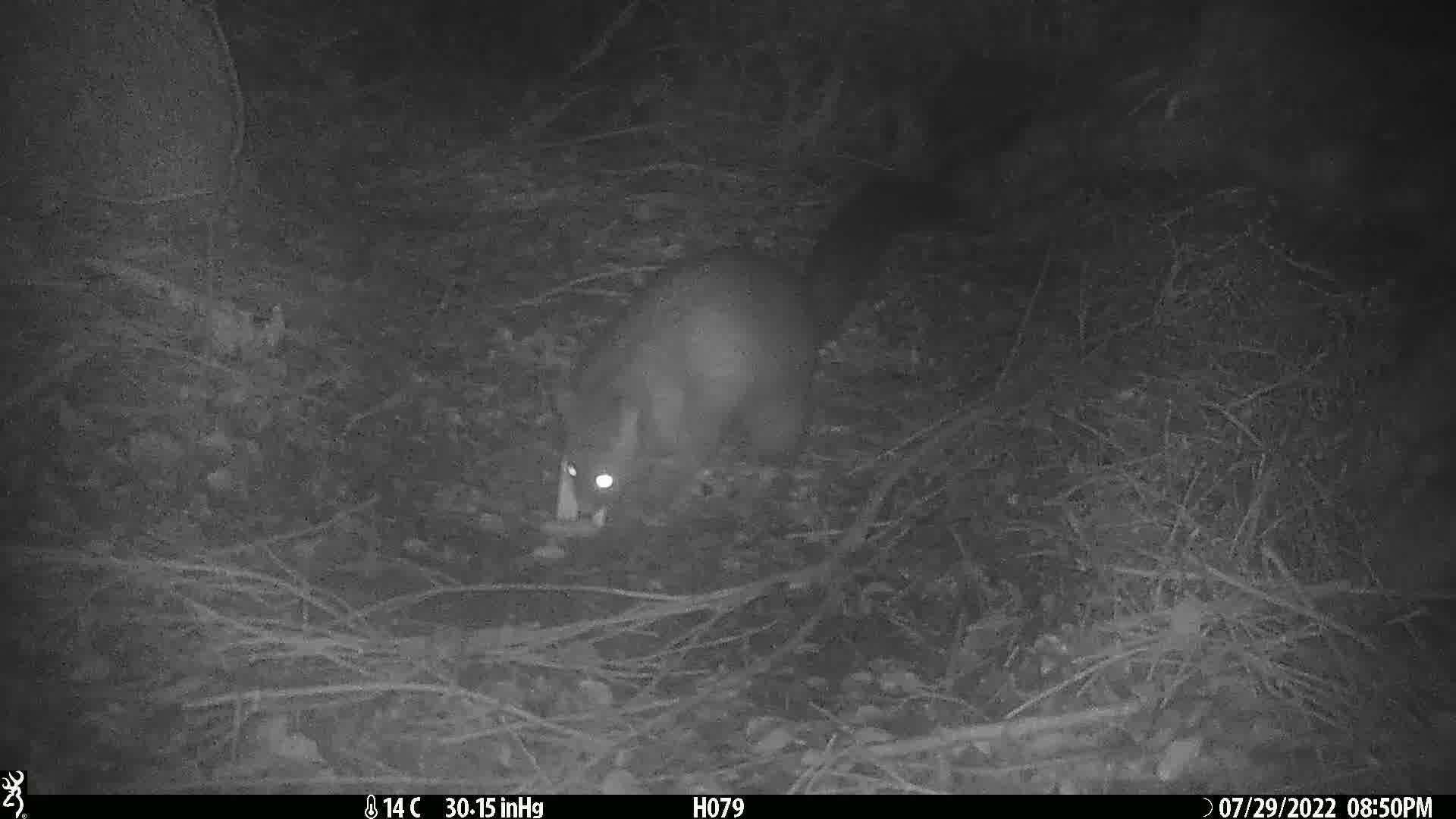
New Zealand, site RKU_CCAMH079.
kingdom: Animalia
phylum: Chordata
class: Mammalia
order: Diprotodontia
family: Phalangeridae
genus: Trichosurus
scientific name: Trichosurus vulpecula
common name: common brushtail possum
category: possum